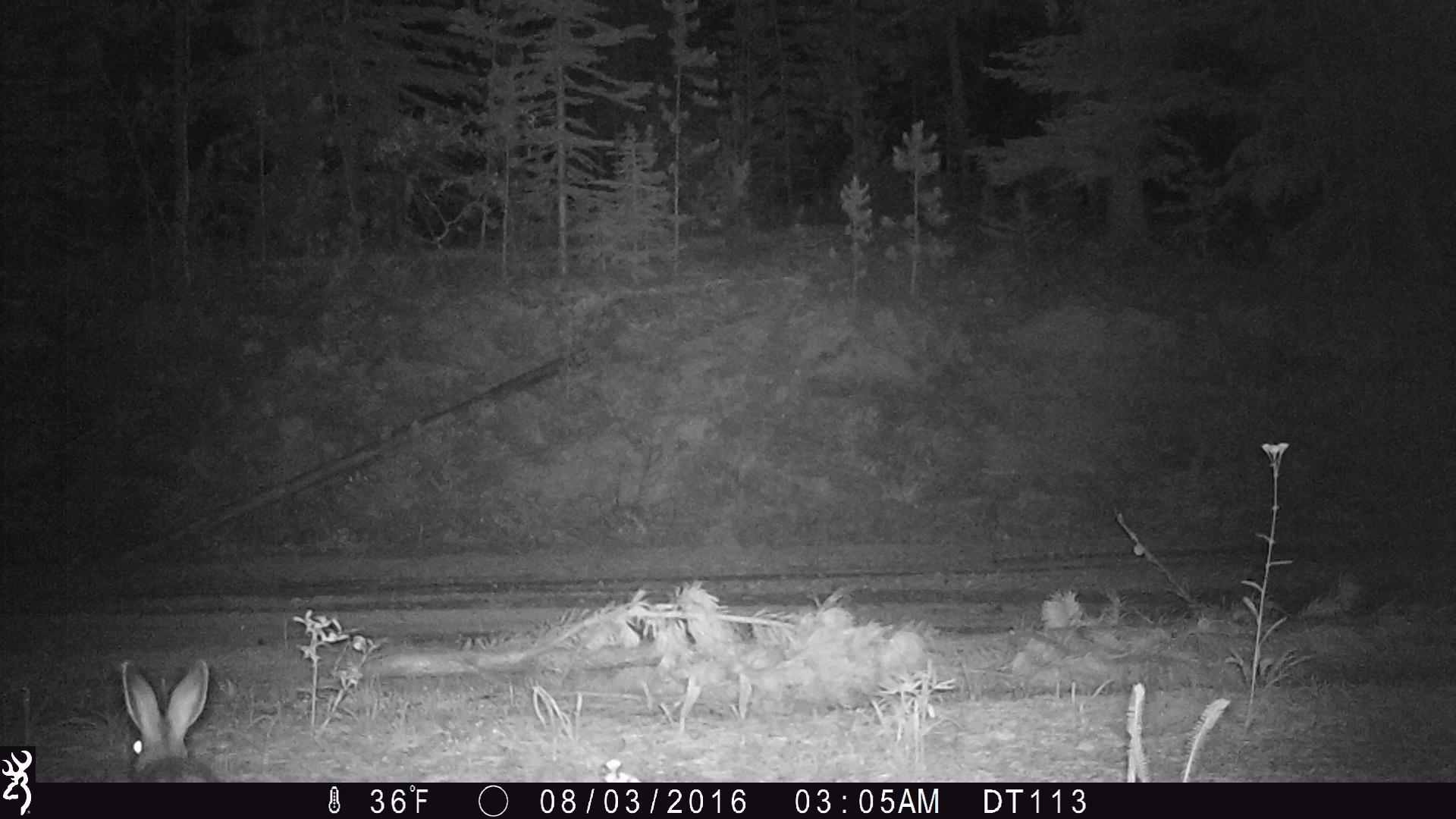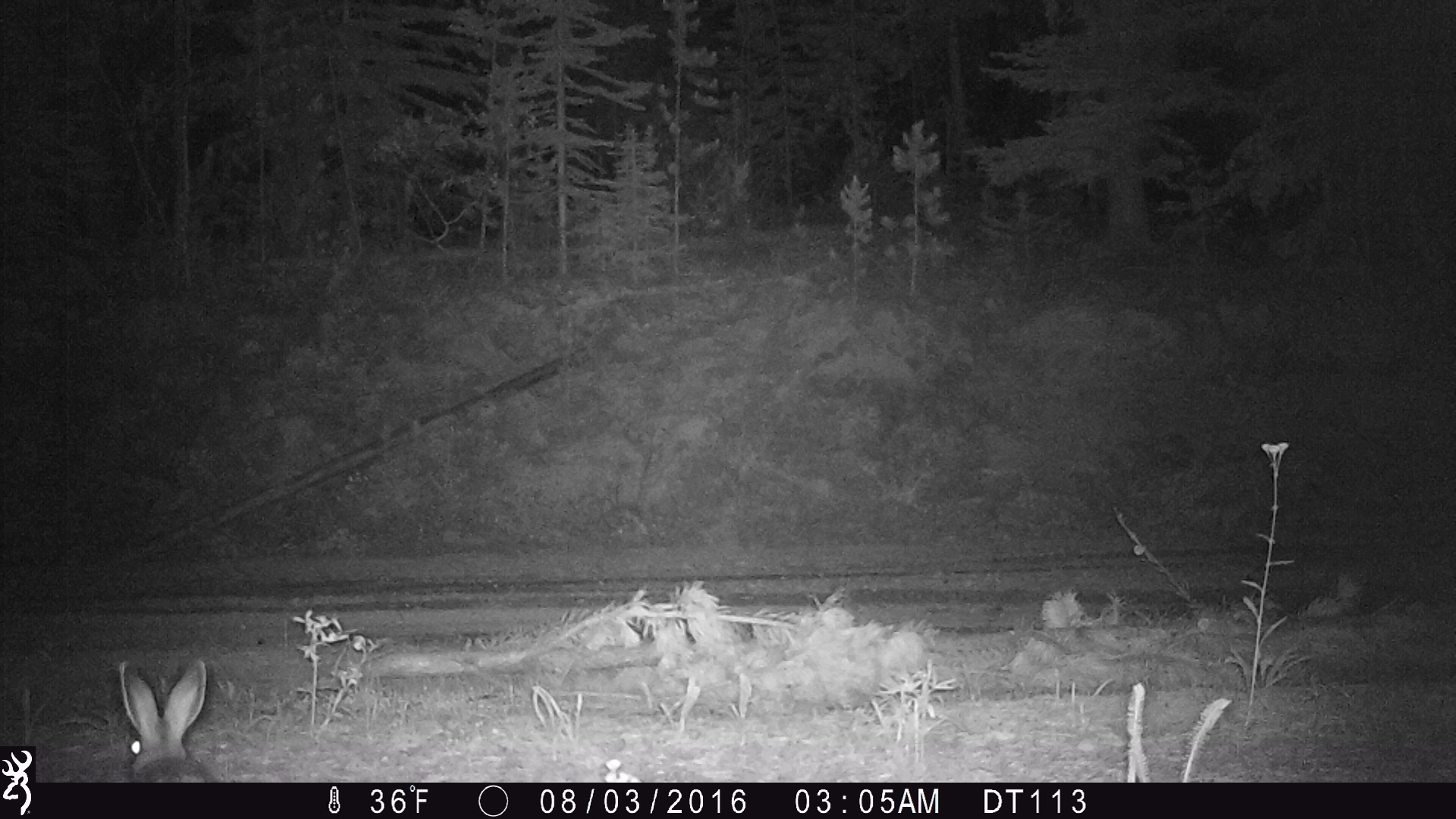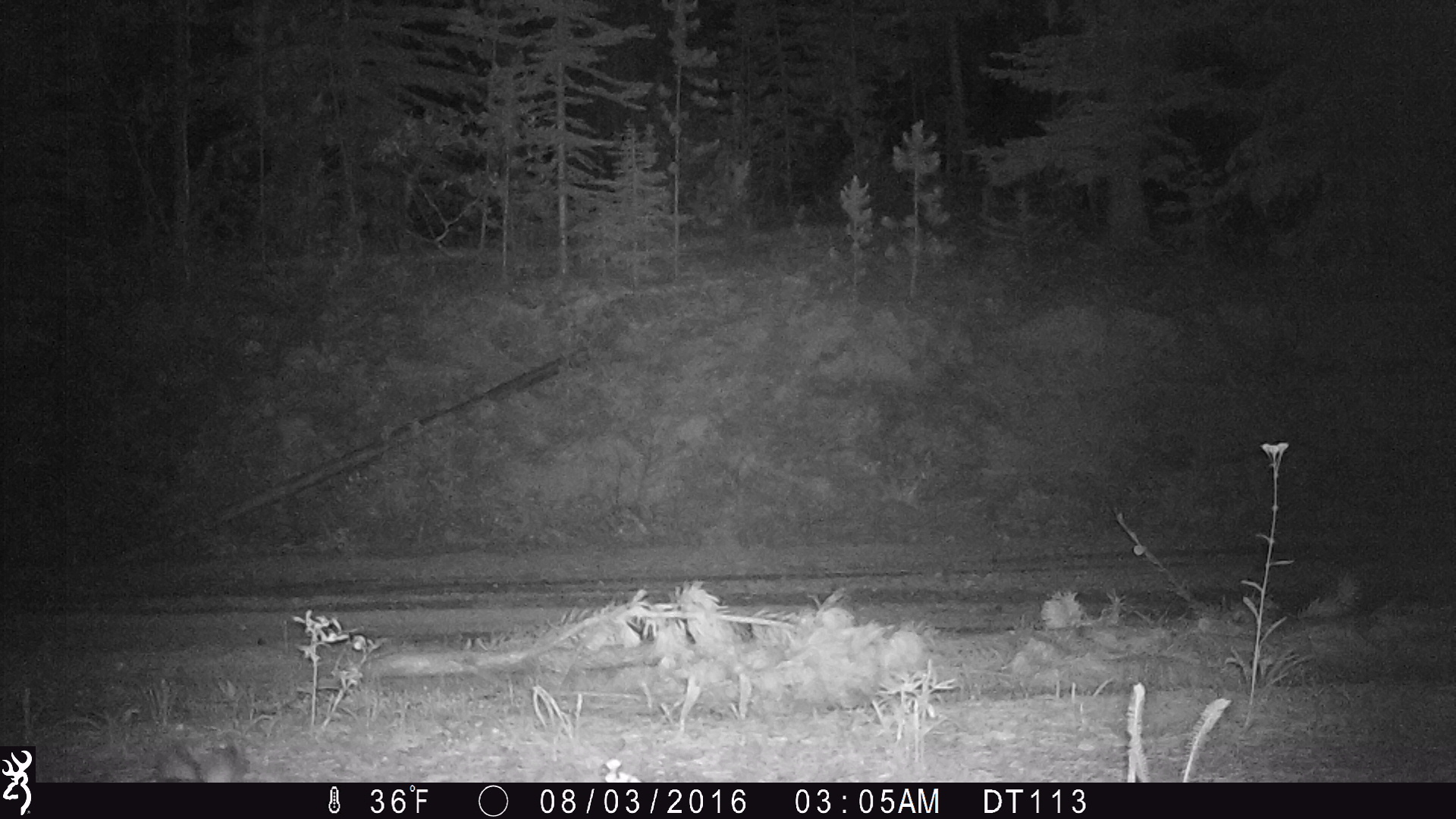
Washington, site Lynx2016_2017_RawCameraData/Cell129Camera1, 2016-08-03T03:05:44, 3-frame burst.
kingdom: Animalia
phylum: Chordata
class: Mammalia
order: Lagomorpha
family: Leporidae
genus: Lepus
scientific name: Lepus americanus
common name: snowshoe hare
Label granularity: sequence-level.